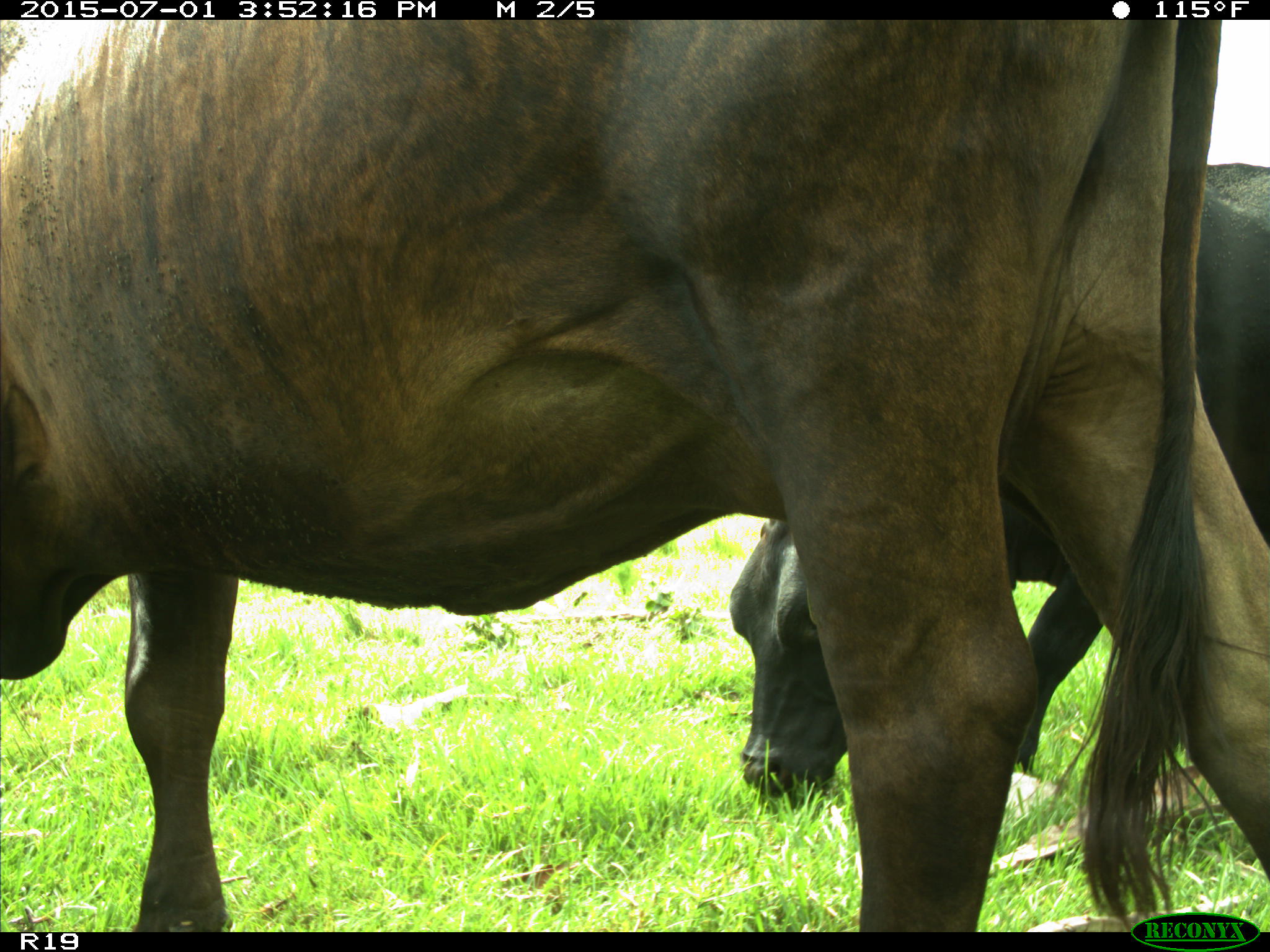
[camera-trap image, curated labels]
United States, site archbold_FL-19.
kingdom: Animalia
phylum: Chordata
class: Mammalia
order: Artiodactyla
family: Bovidae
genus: Bos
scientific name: Bos taurus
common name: domestic cow